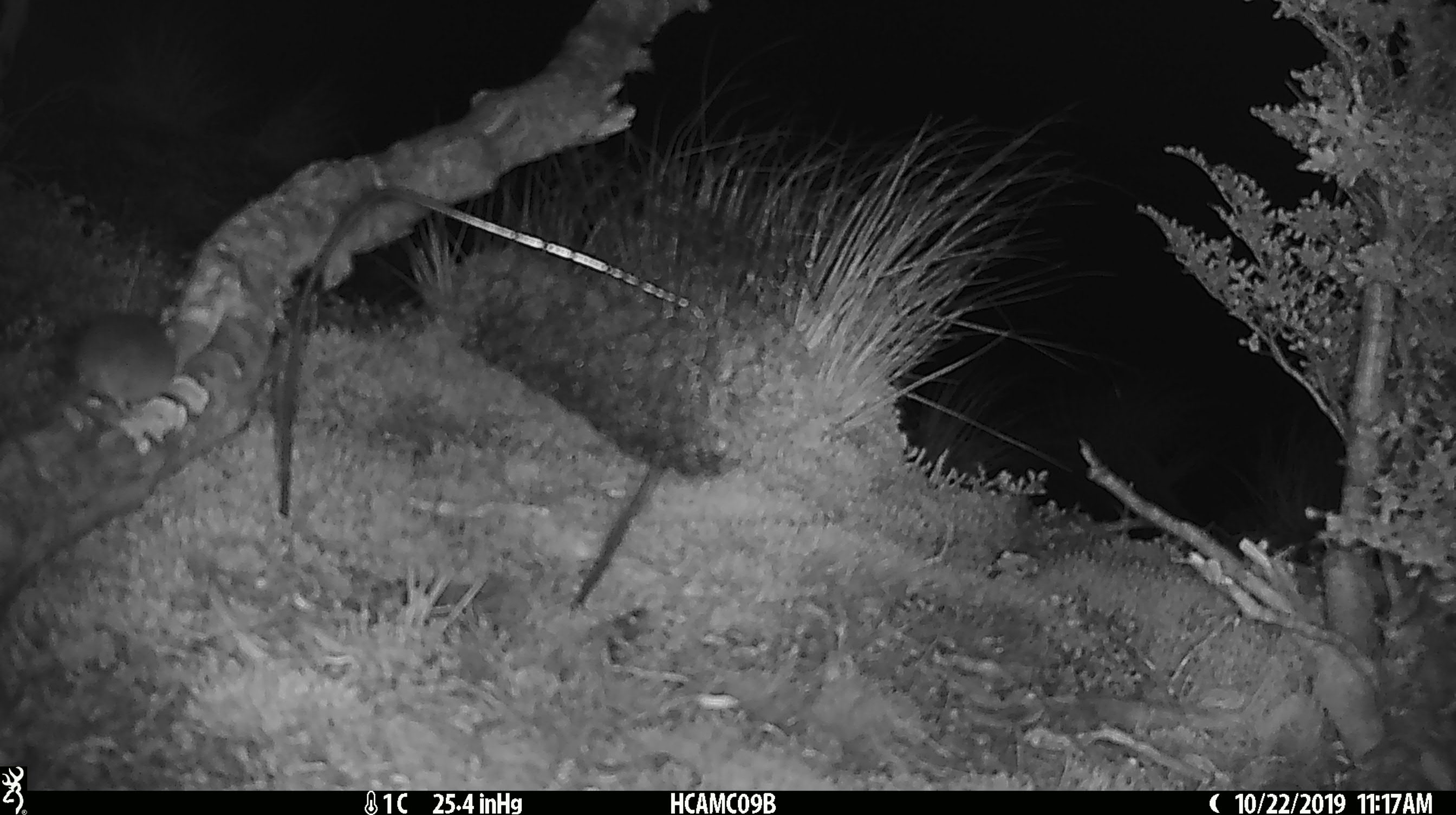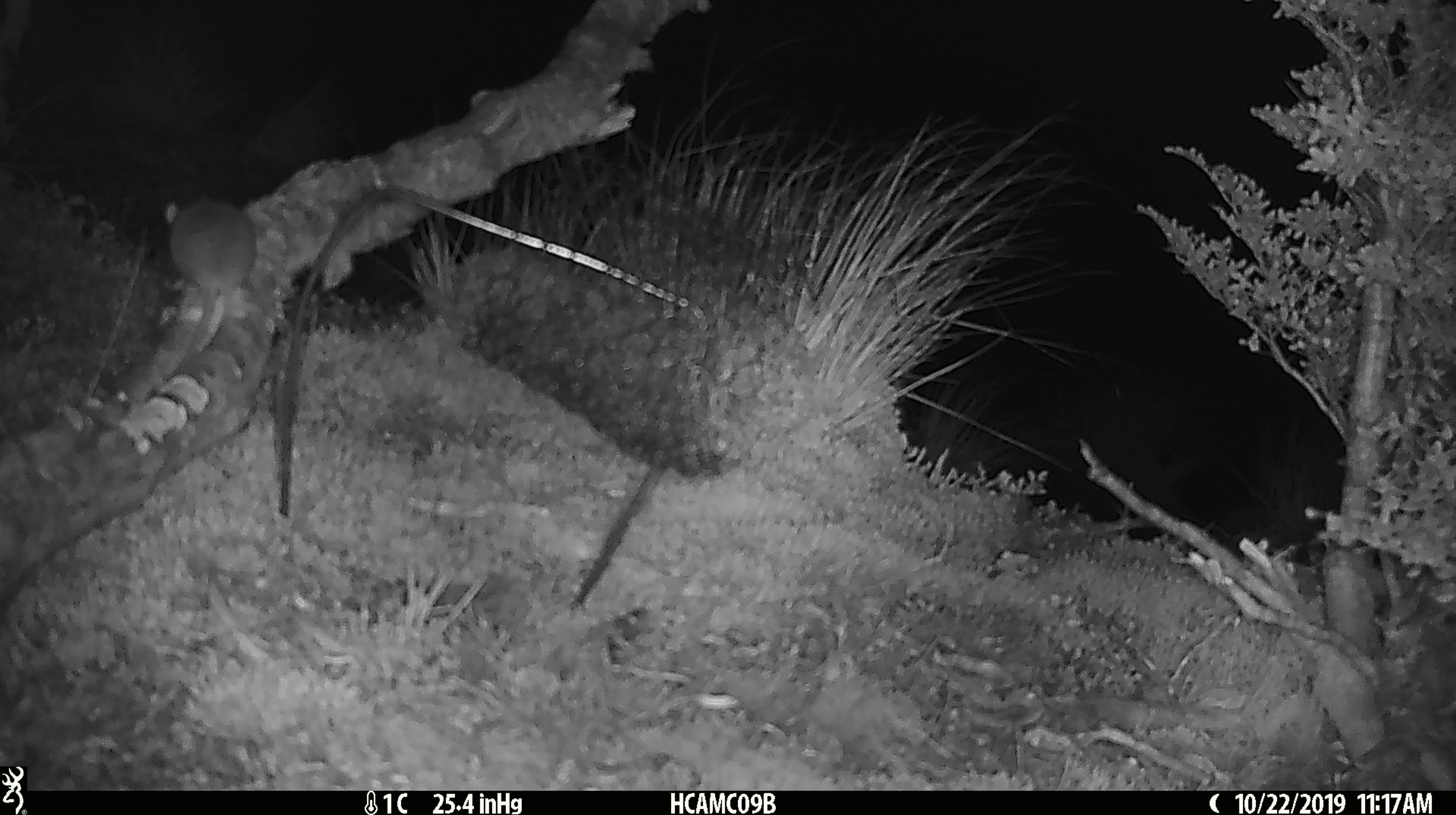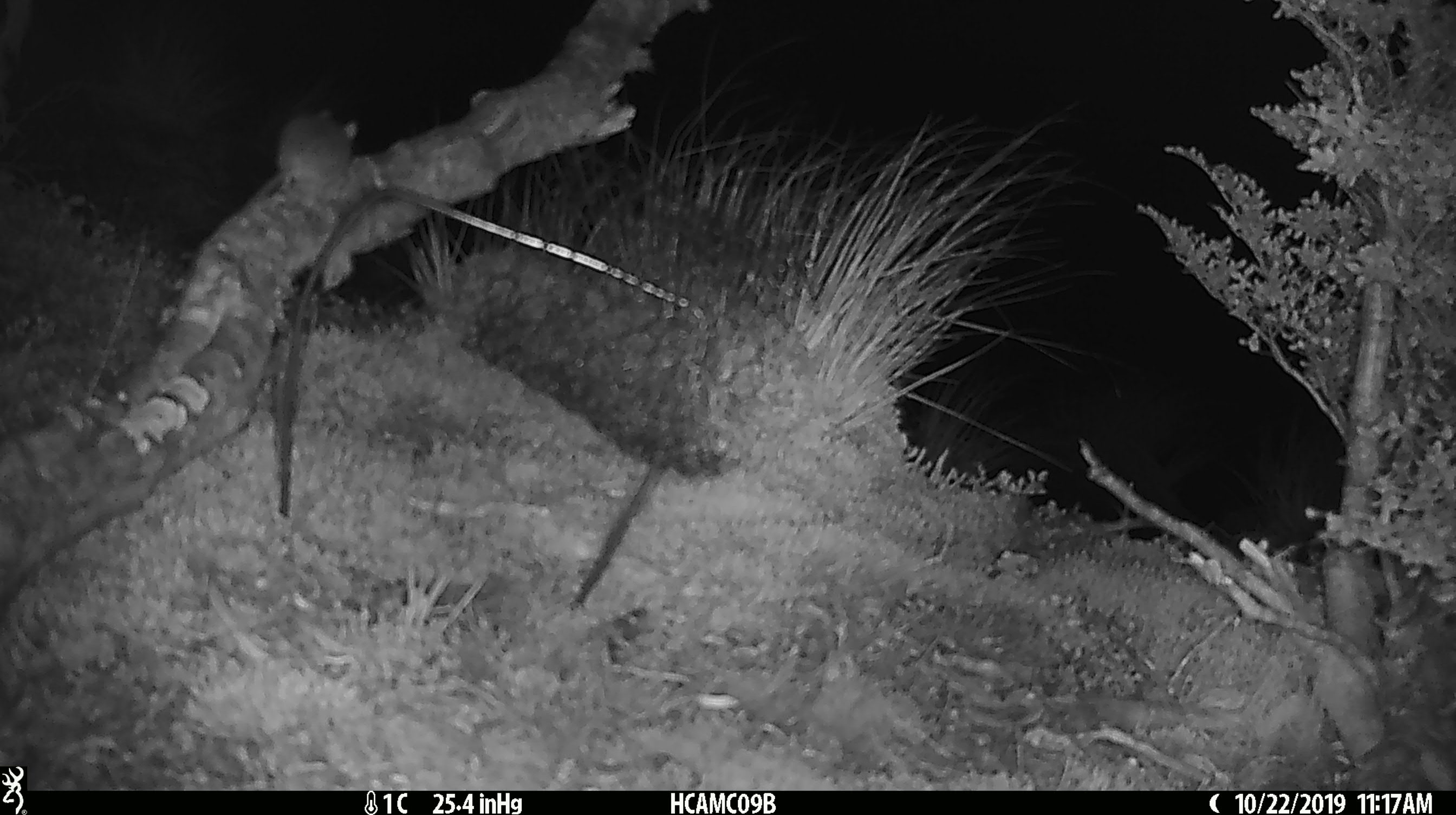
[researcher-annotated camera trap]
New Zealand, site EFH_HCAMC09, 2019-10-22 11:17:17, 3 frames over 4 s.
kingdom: Animalia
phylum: Chordata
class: Mammalia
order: Rodentia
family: Muridae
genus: Mus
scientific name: Mus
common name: mouse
Mouse (Mus).